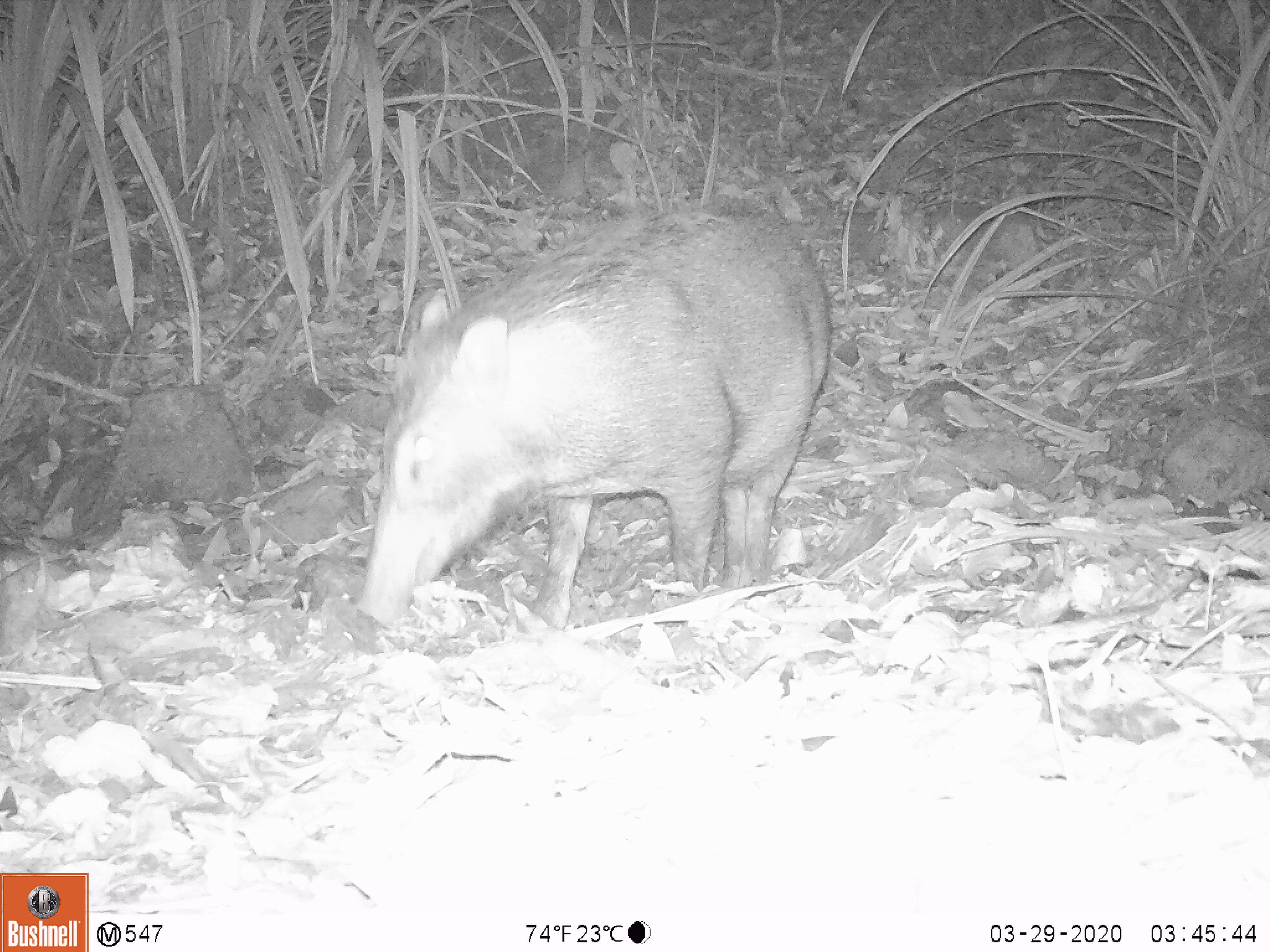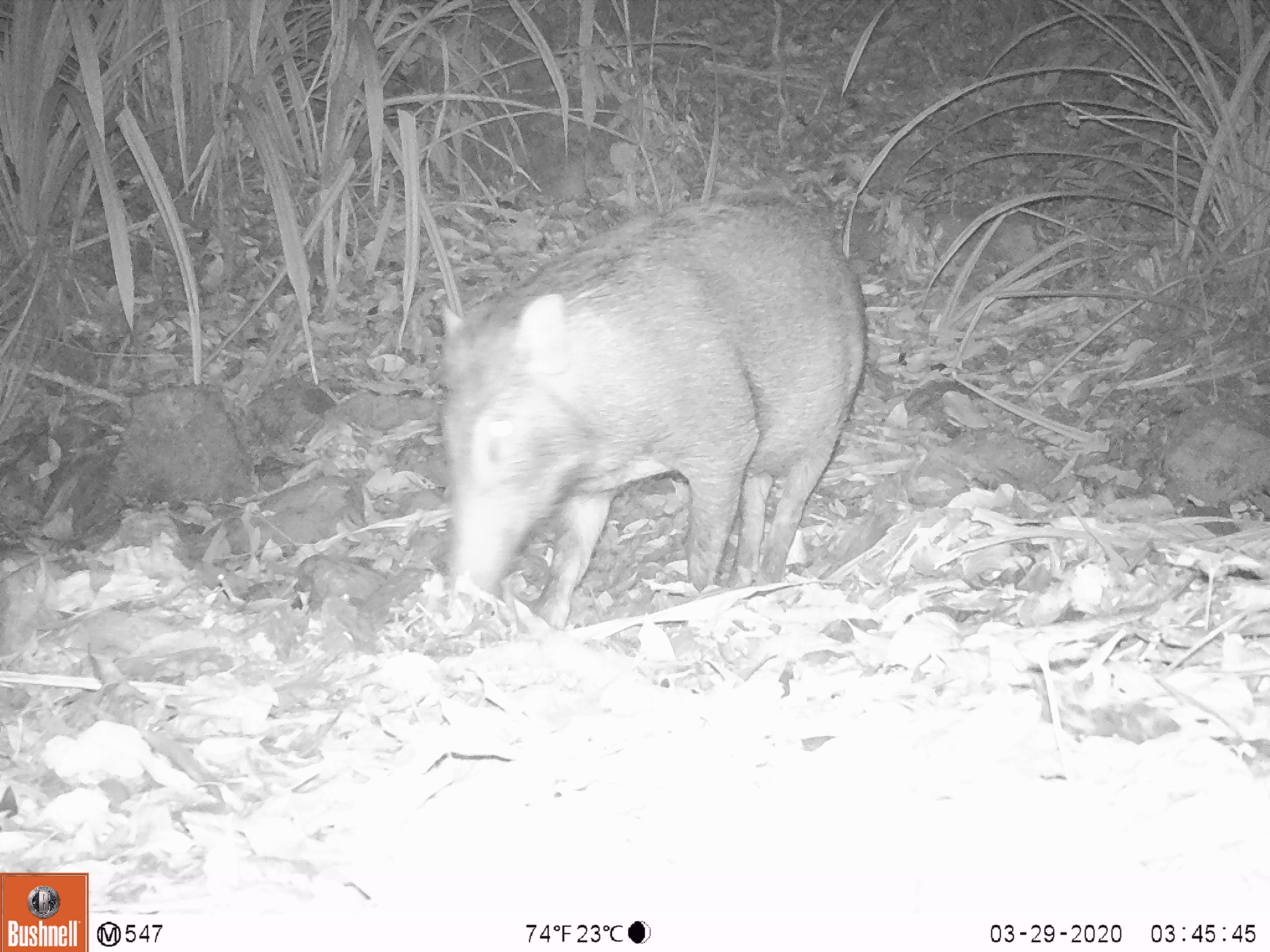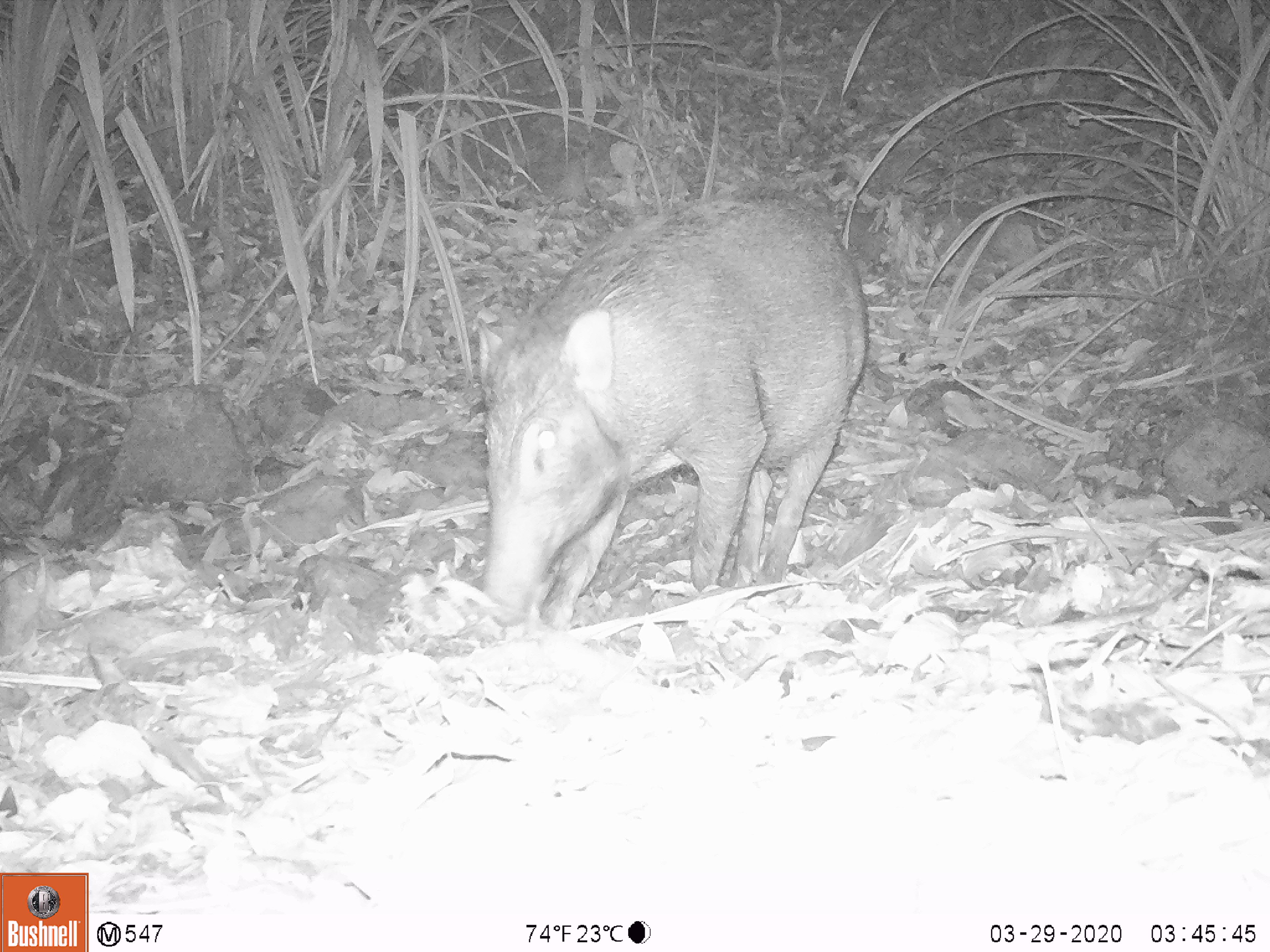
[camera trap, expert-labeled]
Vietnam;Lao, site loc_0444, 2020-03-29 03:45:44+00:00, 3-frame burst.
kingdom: Animalia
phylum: Chordata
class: Mammalia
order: Artiodactyla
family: Suidae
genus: Sus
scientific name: Sus scrofa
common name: eurasian wild pig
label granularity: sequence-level